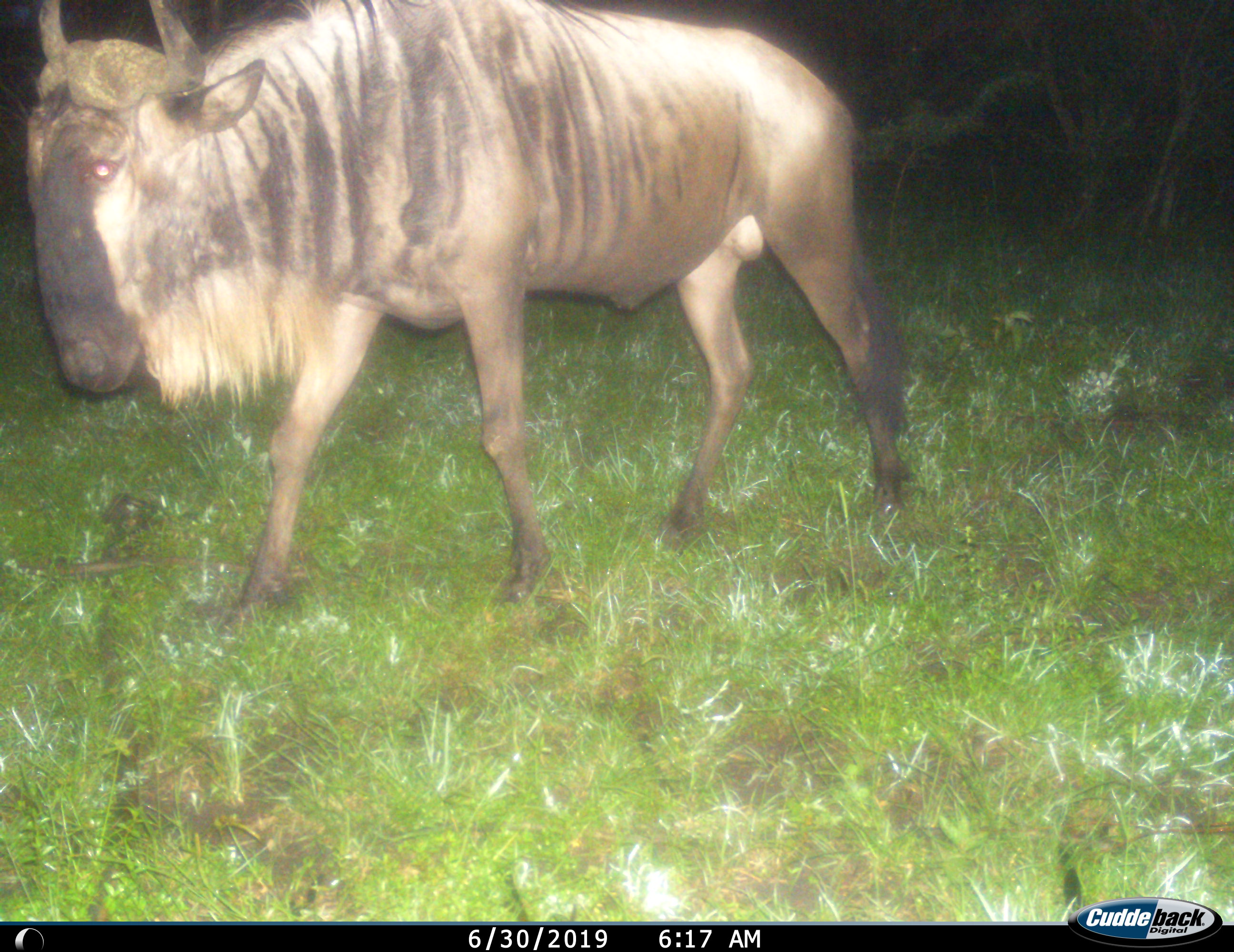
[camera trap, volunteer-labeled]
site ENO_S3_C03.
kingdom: Animalia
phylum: Chordata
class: Mammalia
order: Artiodactyla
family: Bovidae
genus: Connochaetes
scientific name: Connochaetes taurinus taurinus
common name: blue wildebeest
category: wildebeestblue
Wildebeestblue (blue wildebeest) (Connochaetes taurinus taurinus), count 1. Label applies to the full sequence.